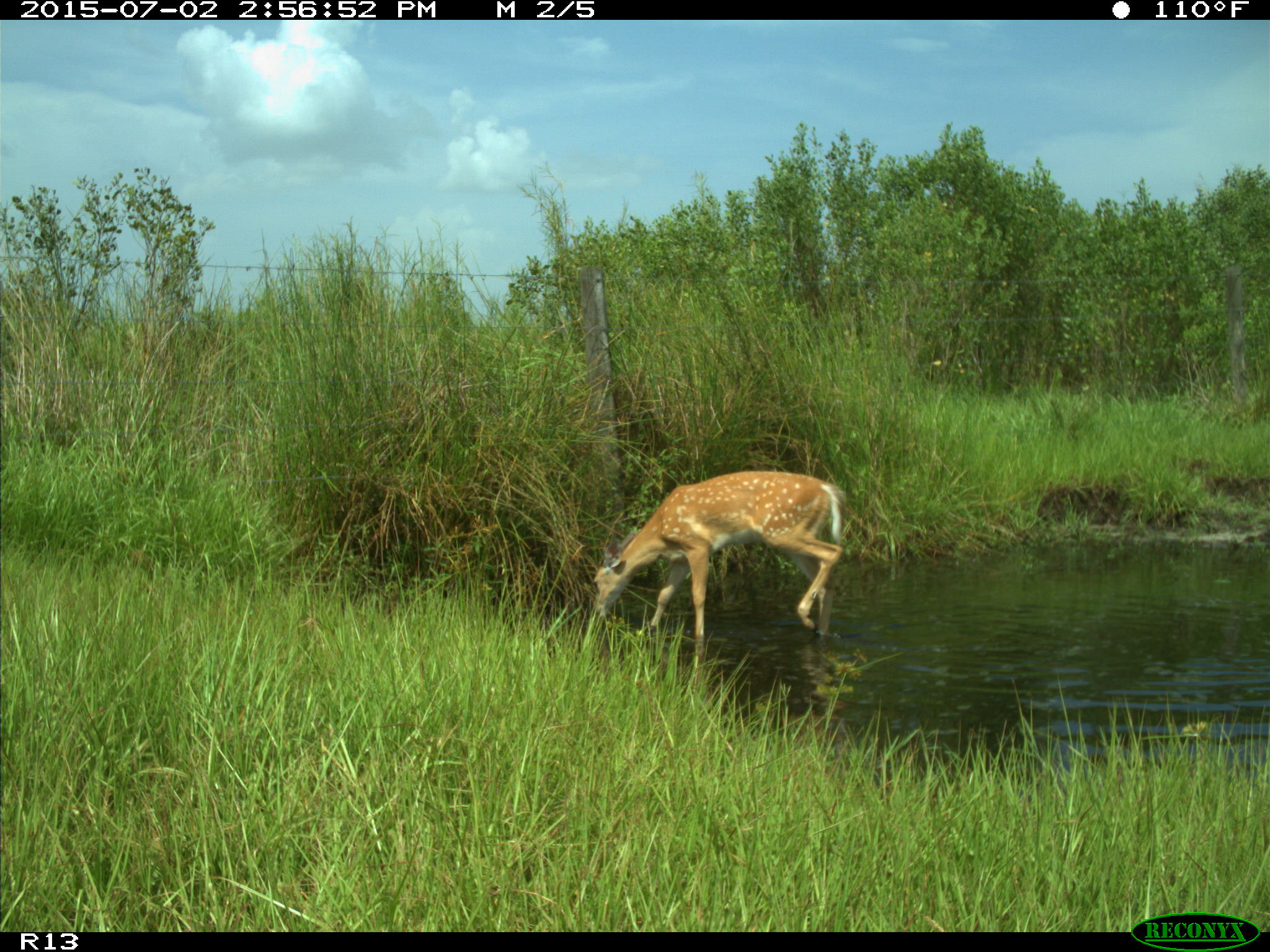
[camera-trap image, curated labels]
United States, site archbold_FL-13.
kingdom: Animalia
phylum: Chordata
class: Mammalia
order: Artiodactyla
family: Cervidae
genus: Odocoileus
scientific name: Odocoileus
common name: deer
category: unidentified deer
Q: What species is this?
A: Unidentified deer (deer) (Odocoileus).